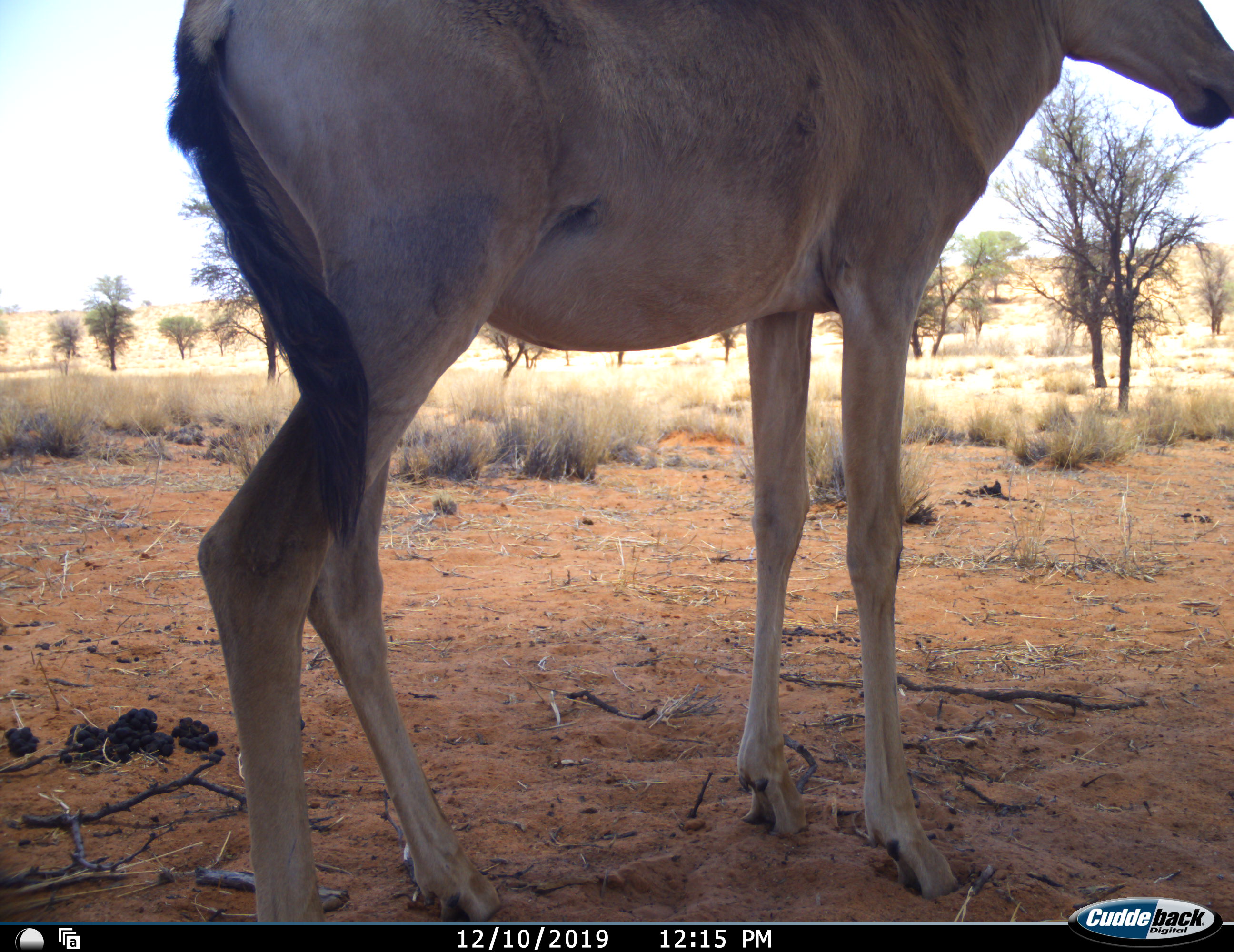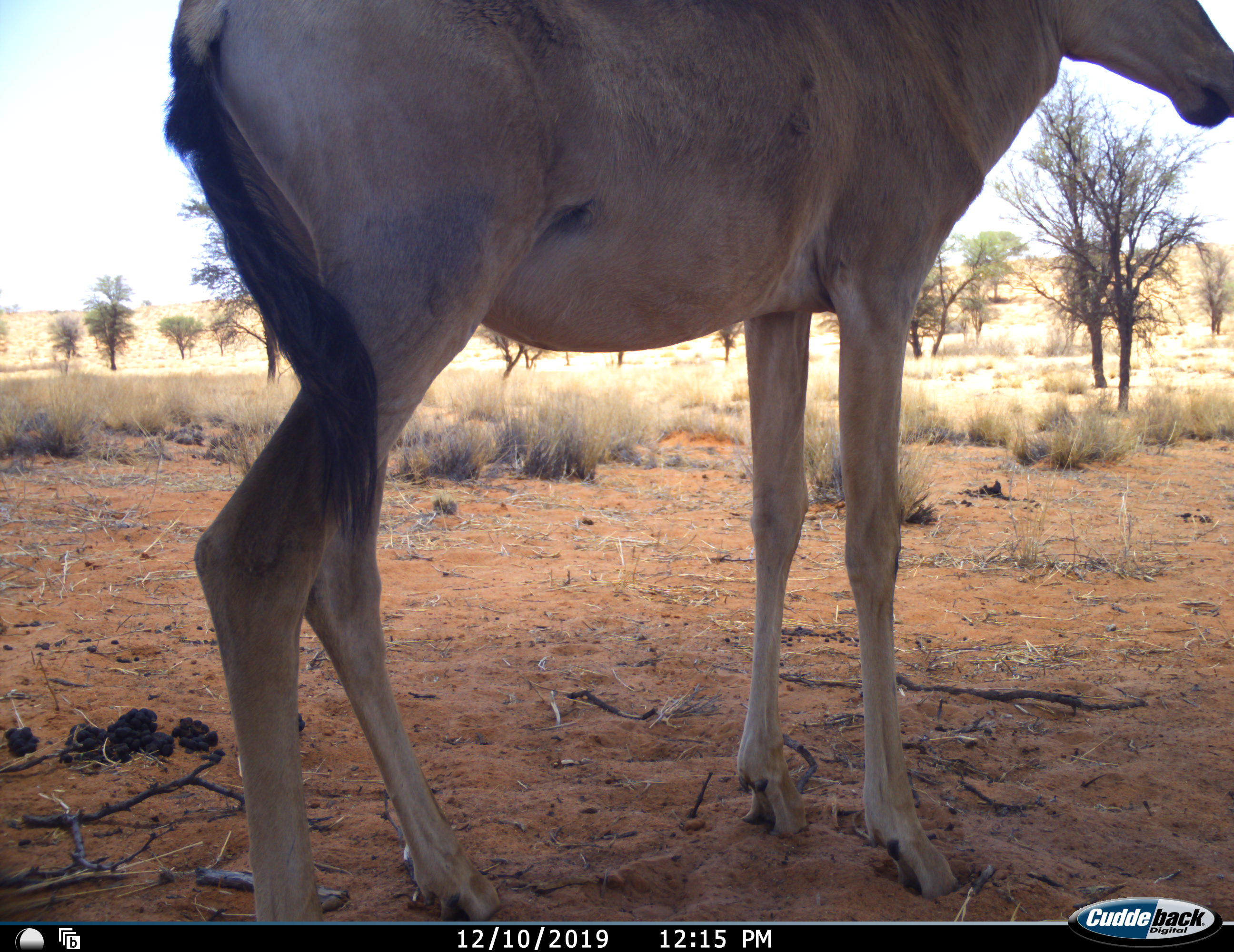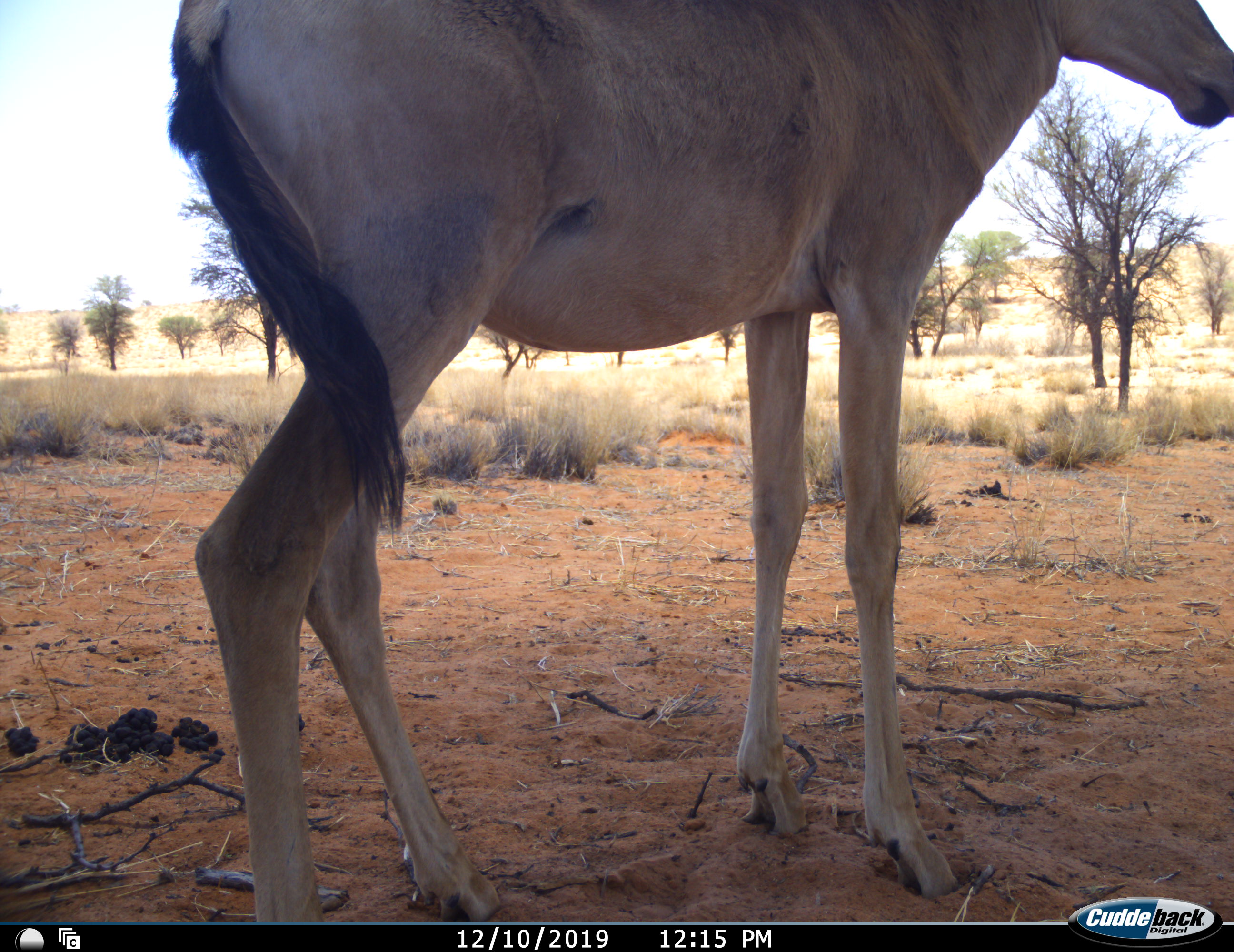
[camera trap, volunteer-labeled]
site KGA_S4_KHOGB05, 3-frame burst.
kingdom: Animalia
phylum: Chordata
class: Mammalia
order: Artiodactyla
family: Bovidae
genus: Tragelaphus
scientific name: Tragelaphus oryx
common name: eland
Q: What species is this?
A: Eland (Tragelaphus oryx).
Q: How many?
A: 1.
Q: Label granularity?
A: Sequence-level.